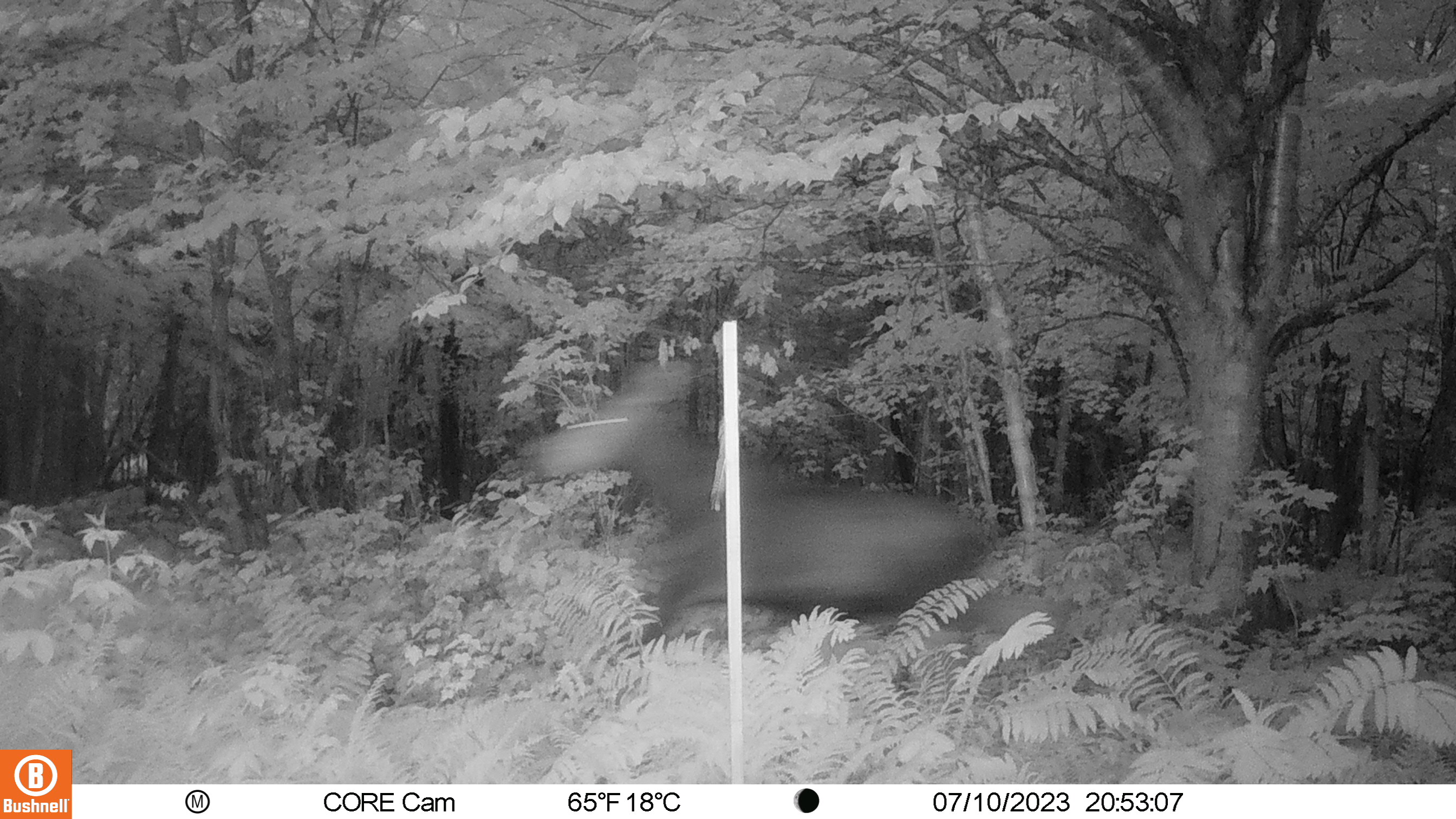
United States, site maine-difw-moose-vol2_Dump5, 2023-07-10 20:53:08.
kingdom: Animalia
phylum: Chordata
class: Mammalia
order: Artiodactyla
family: Cervidae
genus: Alces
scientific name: Alces alces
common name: moose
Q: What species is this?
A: Moose (Alces alces).